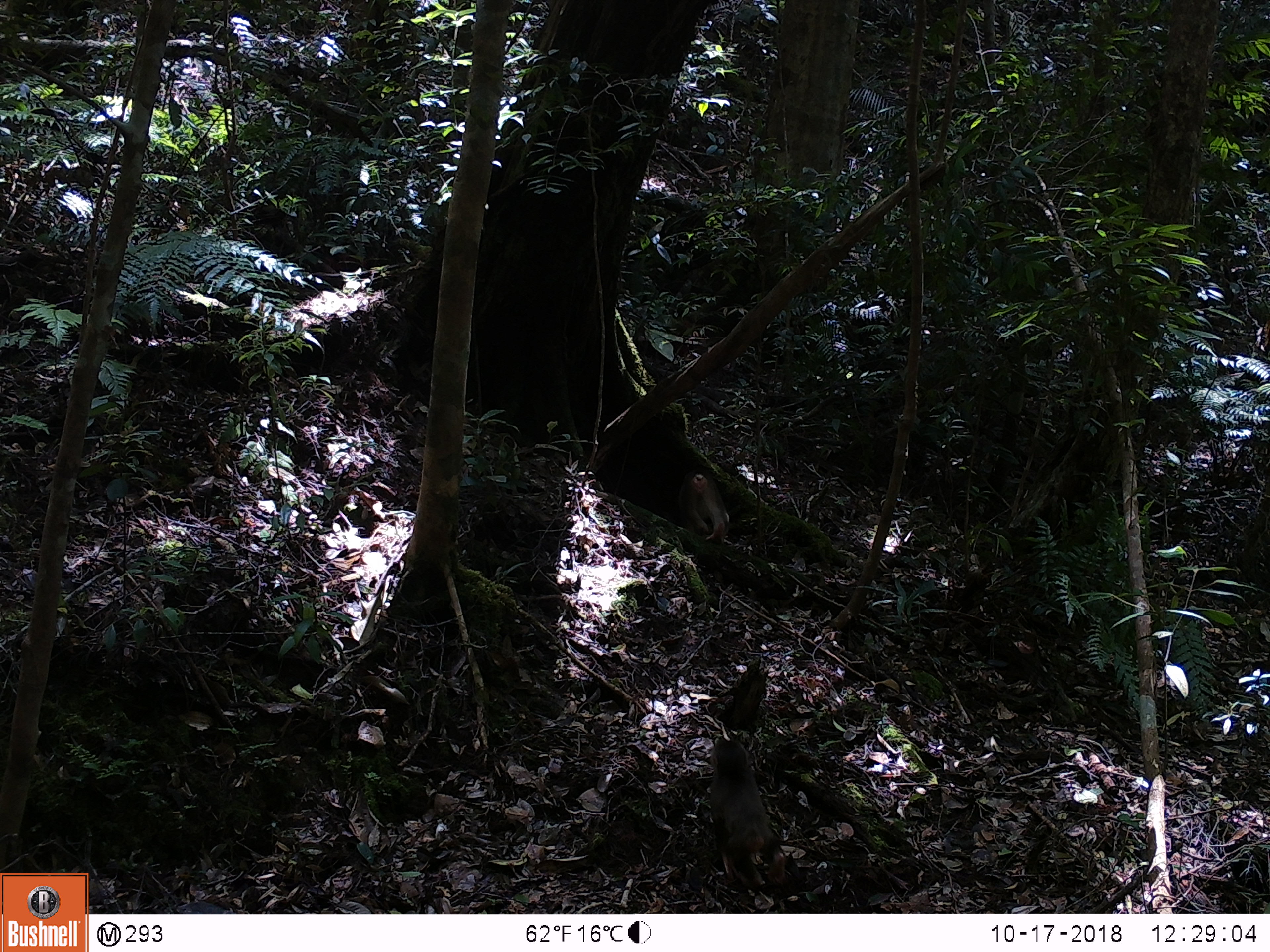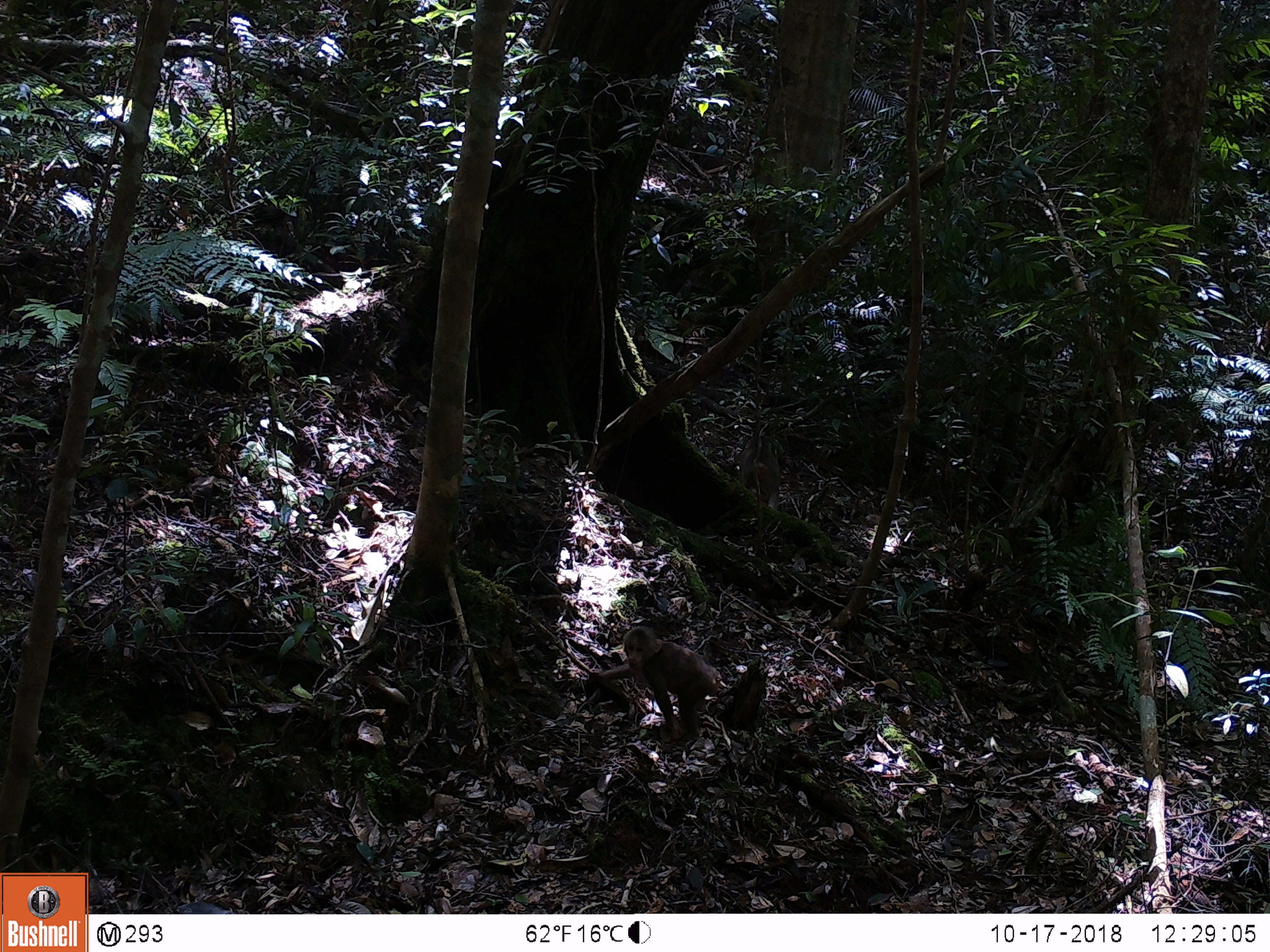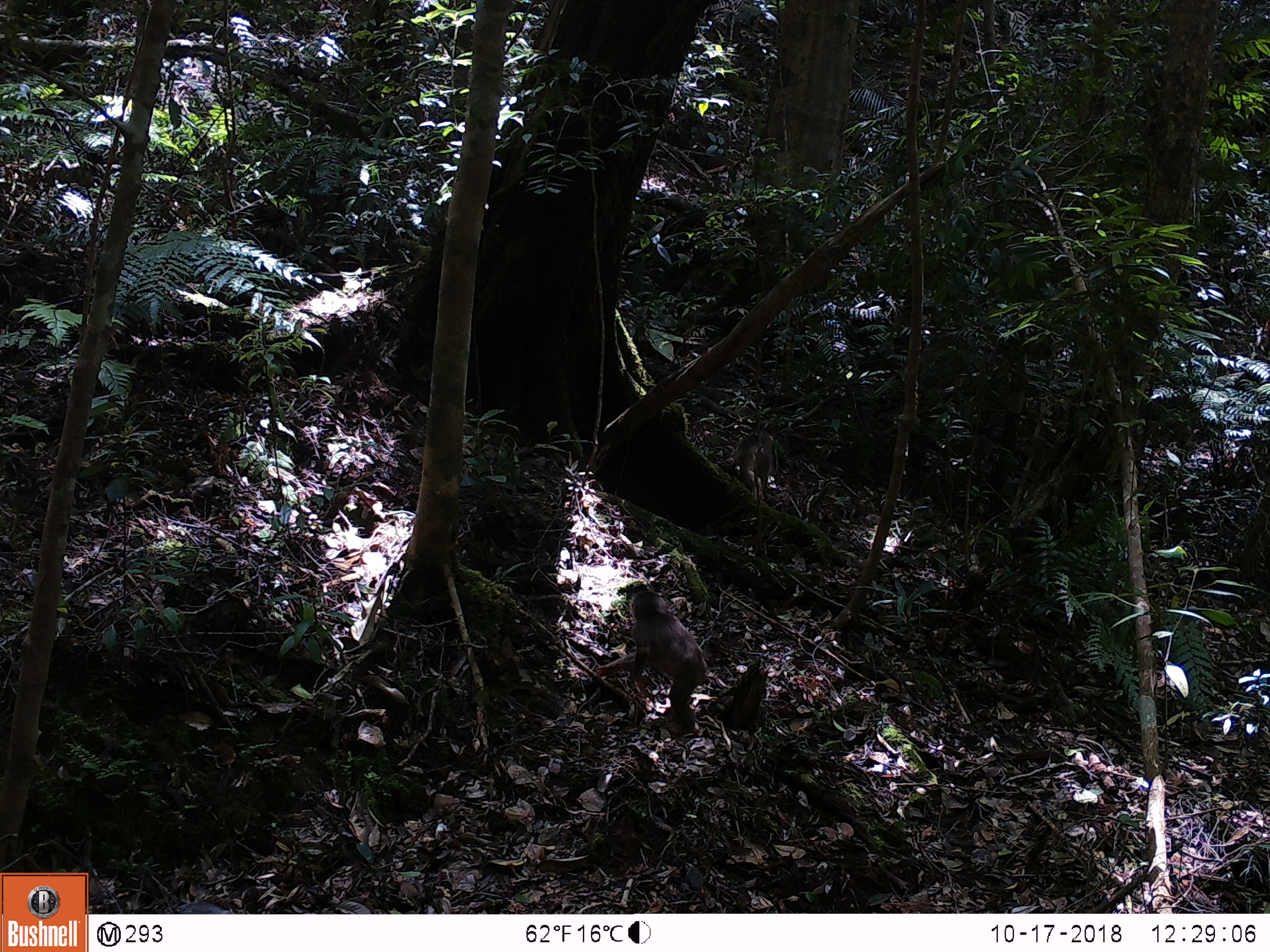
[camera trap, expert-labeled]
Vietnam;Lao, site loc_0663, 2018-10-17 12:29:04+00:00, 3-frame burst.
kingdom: Animalia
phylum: Chordata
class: Mammalia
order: Primates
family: Cercopithecidae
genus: Macaca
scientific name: Macaca arctoides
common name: stump-tailed macaque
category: stump tailed macaque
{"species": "stump tailed macaque (stump-tailed macaque) (Macaca arctoides)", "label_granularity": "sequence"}